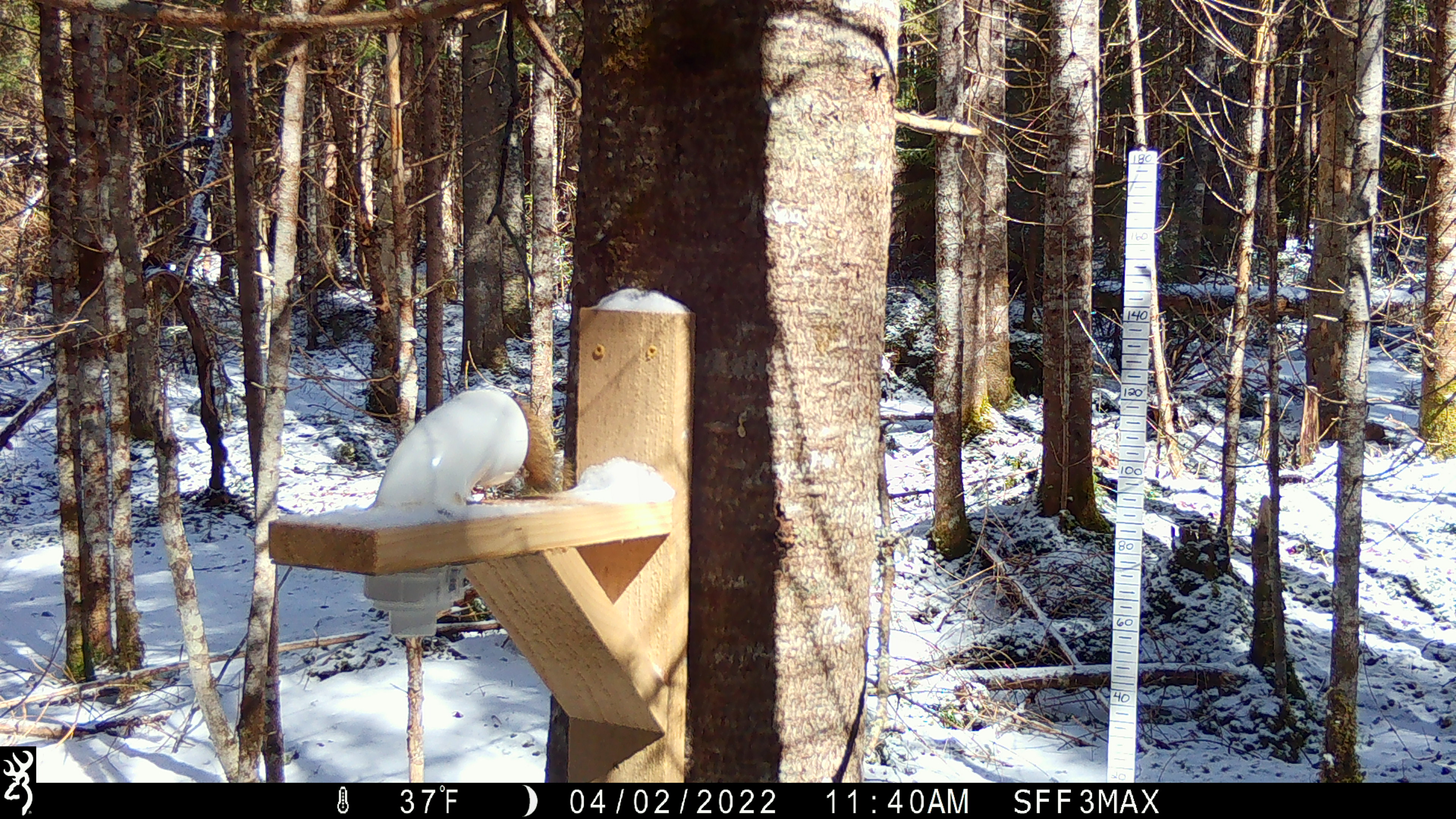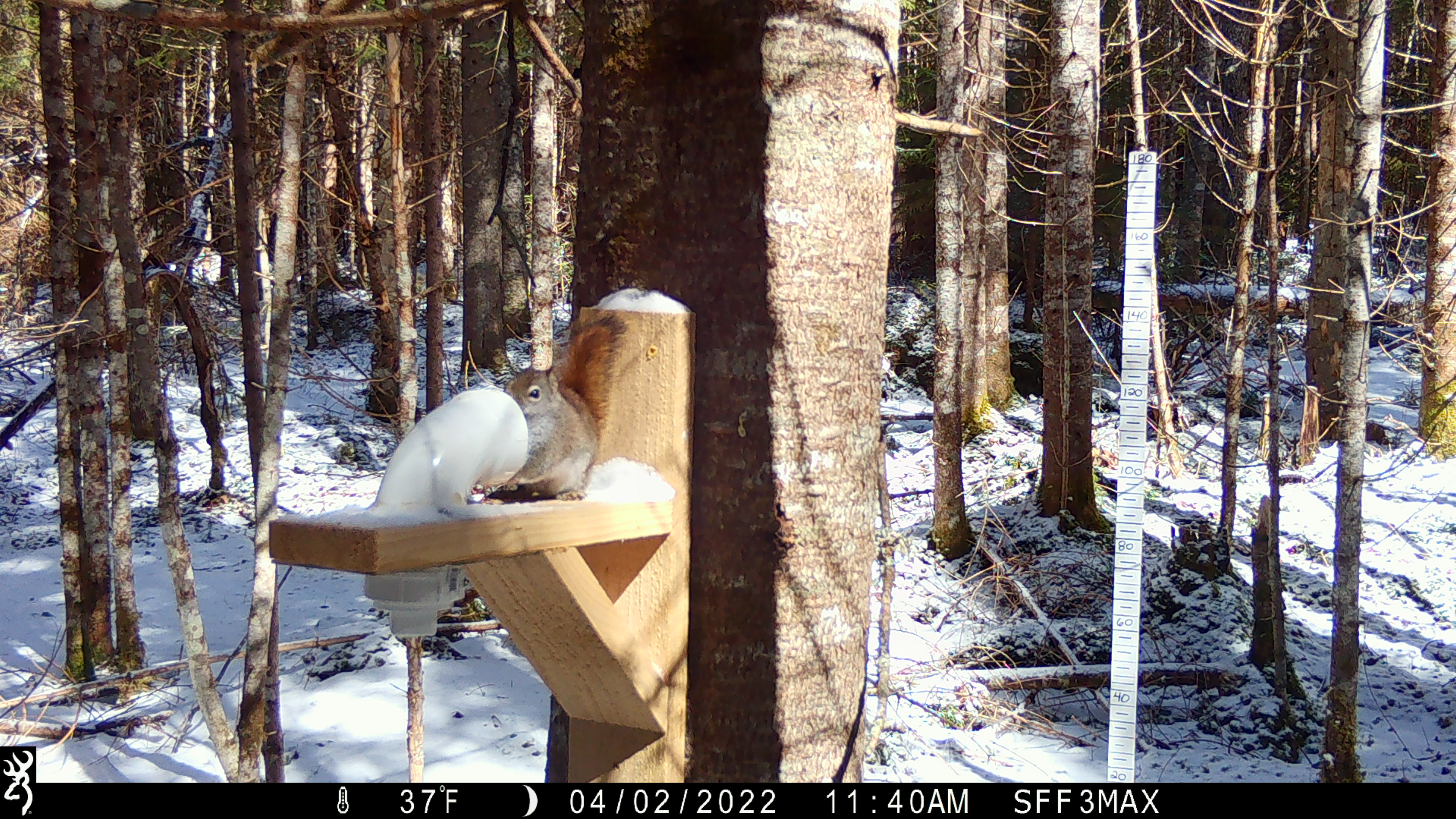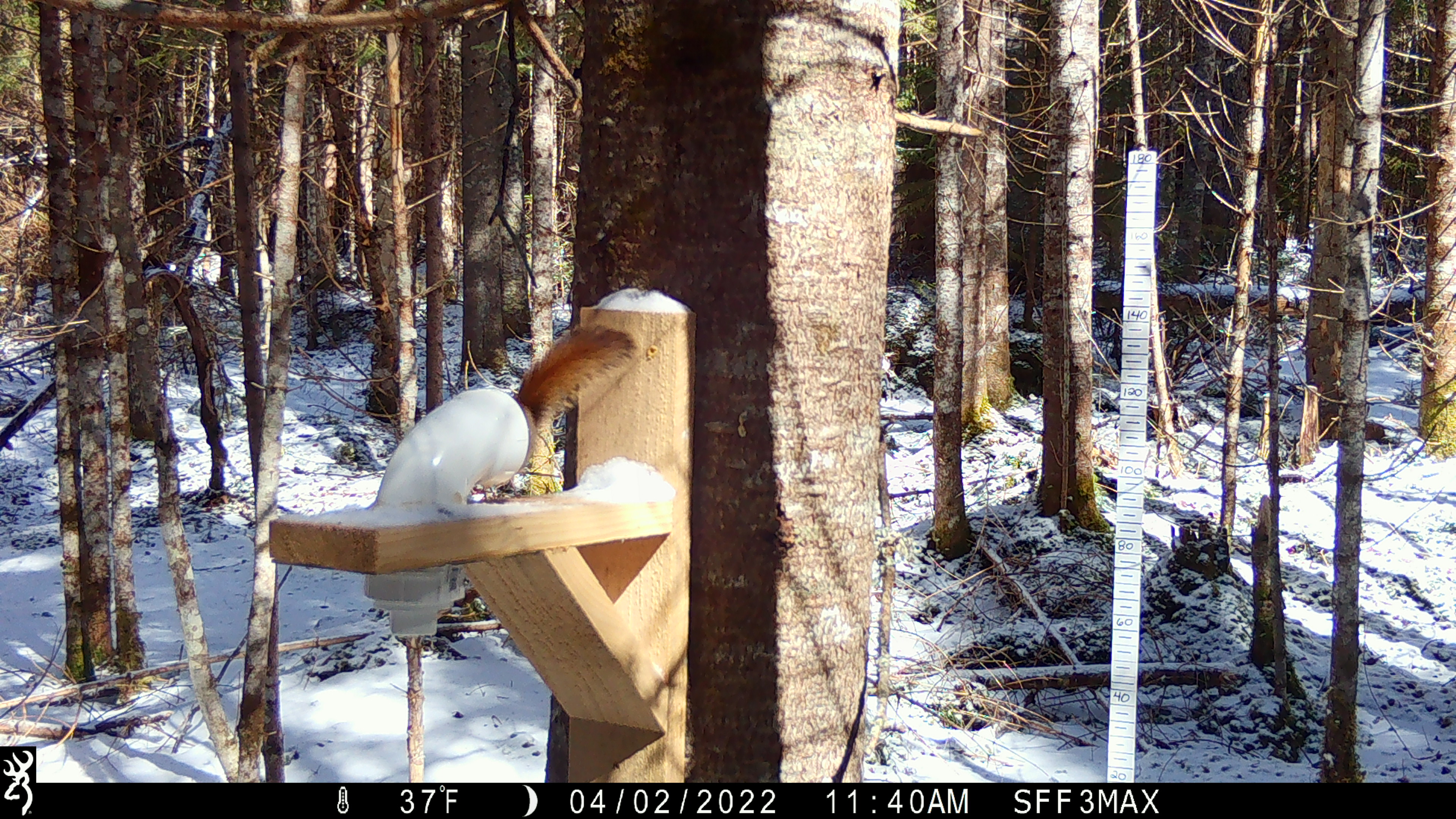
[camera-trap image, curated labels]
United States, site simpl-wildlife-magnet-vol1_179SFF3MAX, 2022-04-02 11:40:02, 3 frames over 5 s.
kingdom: Animalia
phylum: Chordata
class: Mammalia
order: Rodentia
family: Sciuridae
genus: Tamiasciurus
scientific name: Tamiasciurus hudsonicus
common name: red squirrel